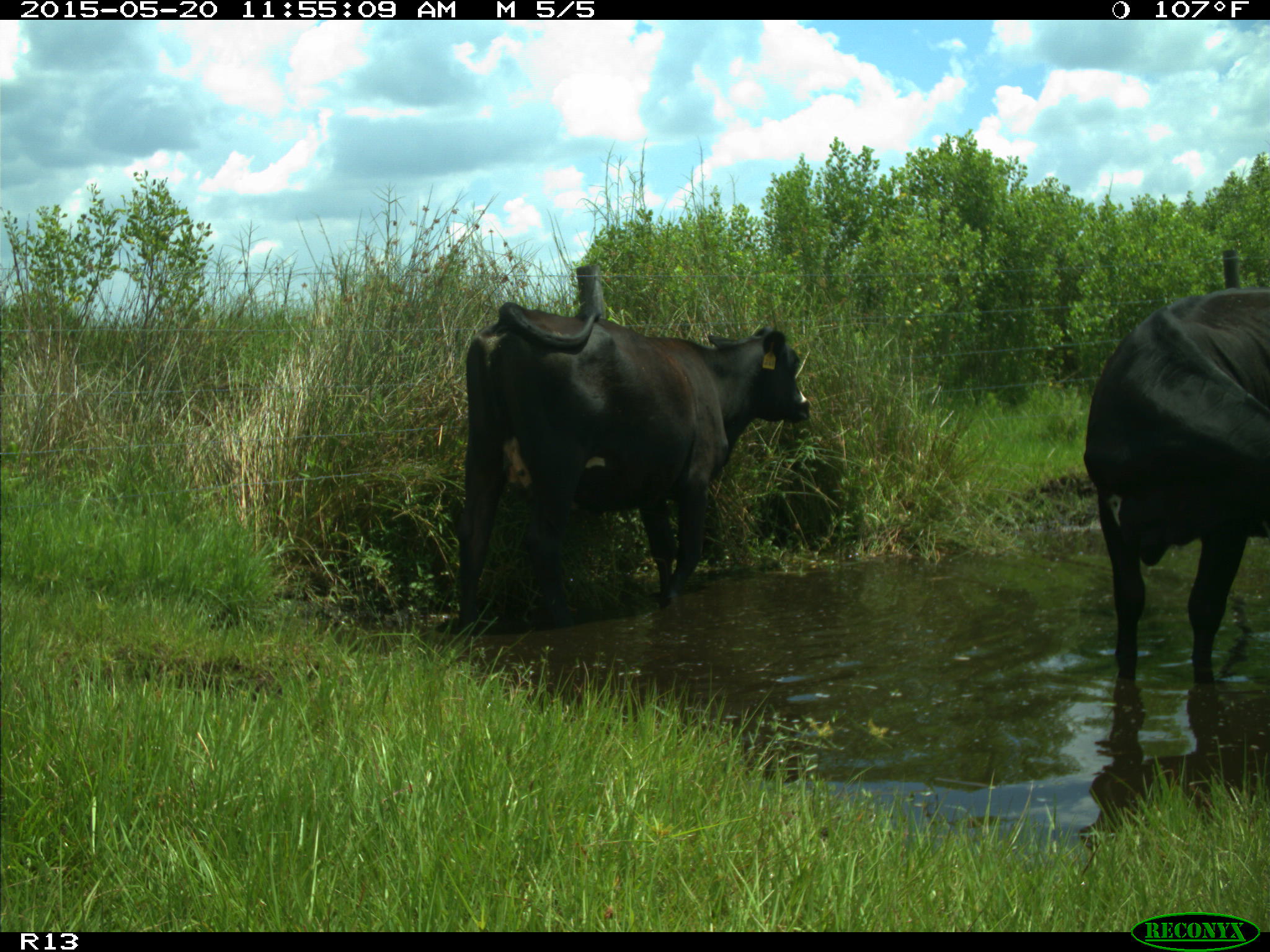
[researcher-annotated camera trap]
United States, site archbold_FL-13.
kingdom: Animalia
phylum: Chordata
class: Mammalia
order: Artiodactyla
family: Bovidae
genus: Bos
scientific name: Bos taurus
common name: domestic cow